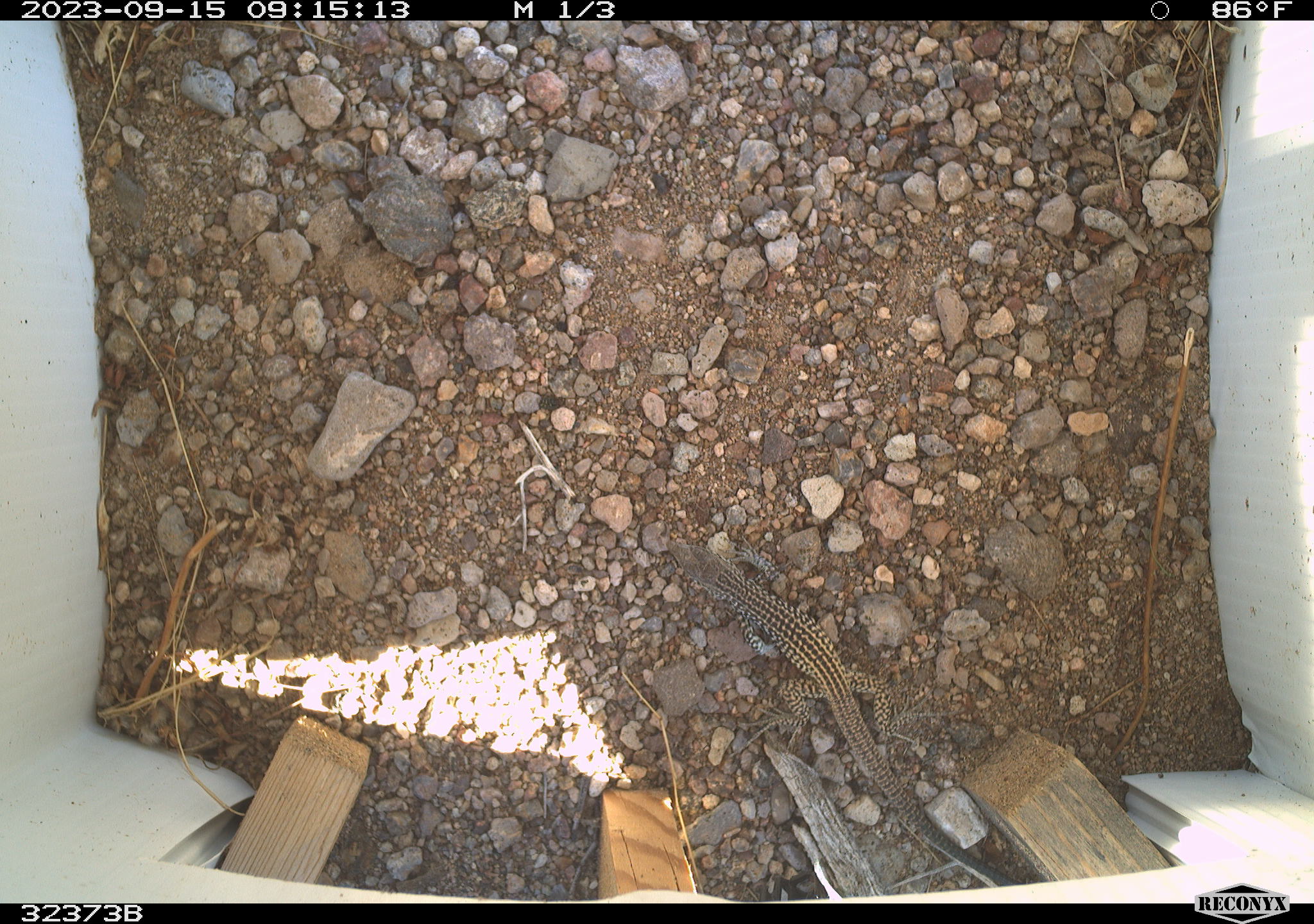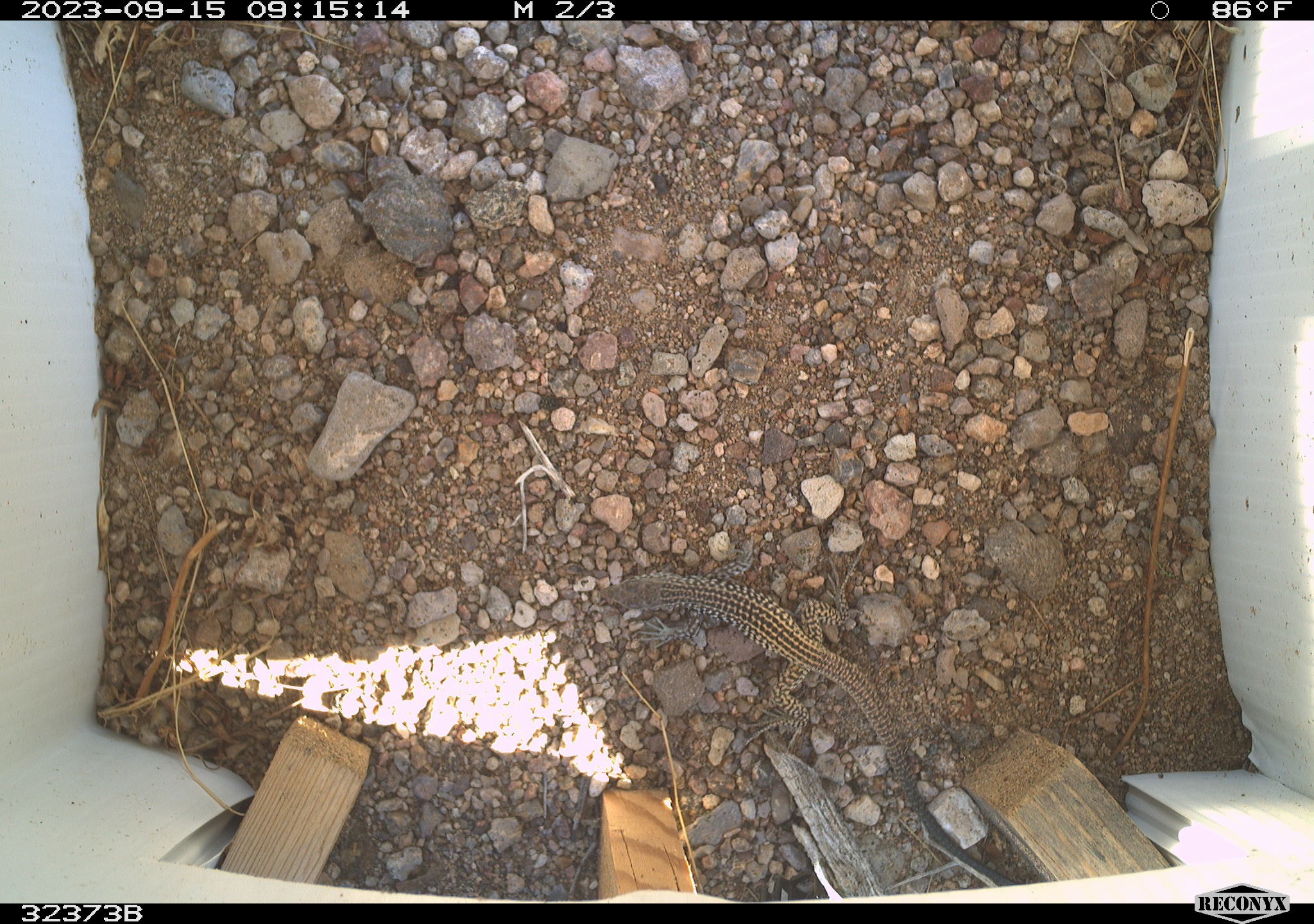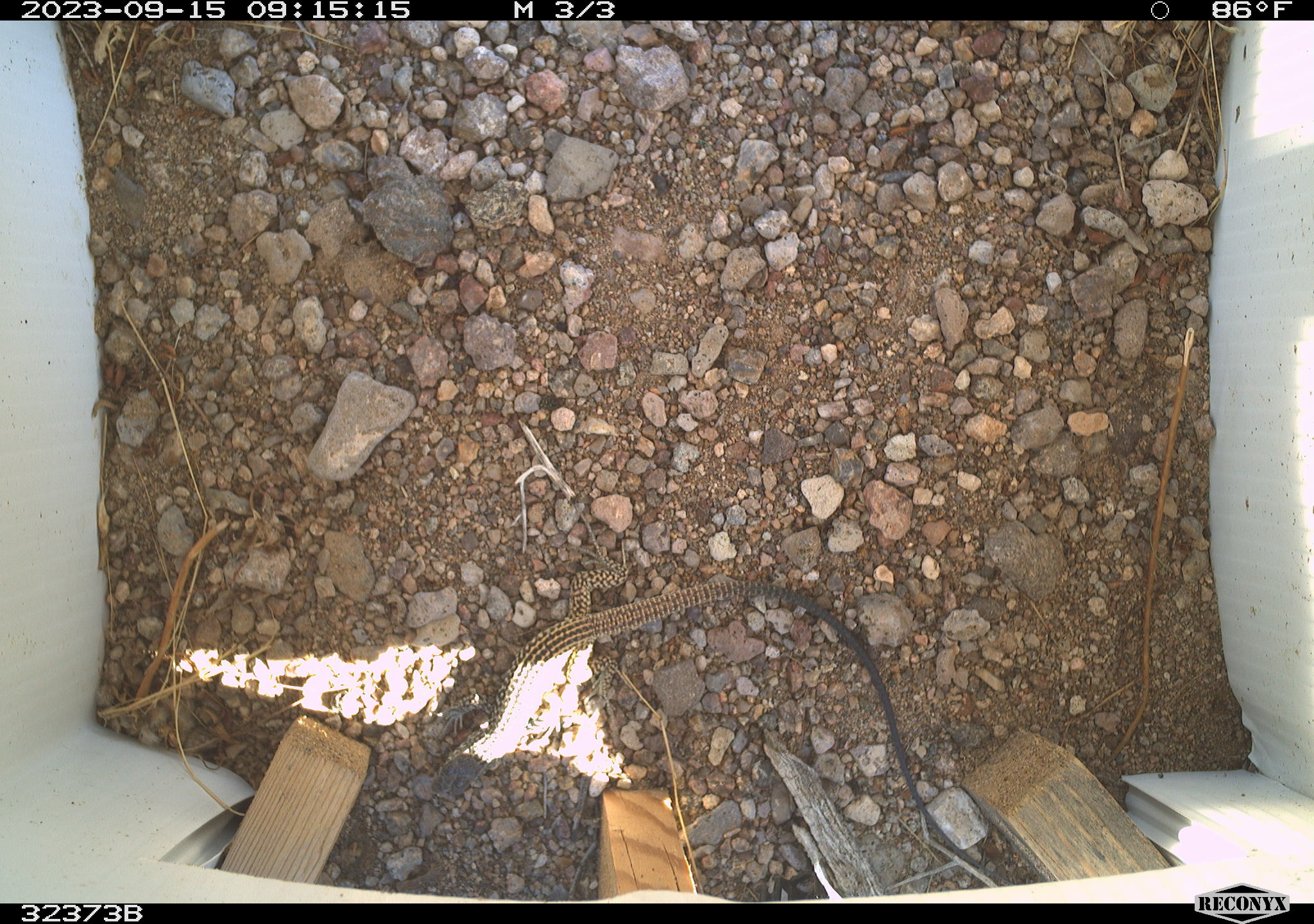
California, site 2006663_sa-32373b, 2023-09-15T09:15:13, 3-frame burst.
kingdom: Animalia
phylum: Chordata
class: Reptilia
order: Squamata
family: Teiidae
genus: Aspidoscelis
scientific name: Aspidoscelis tigris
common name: western whiptail